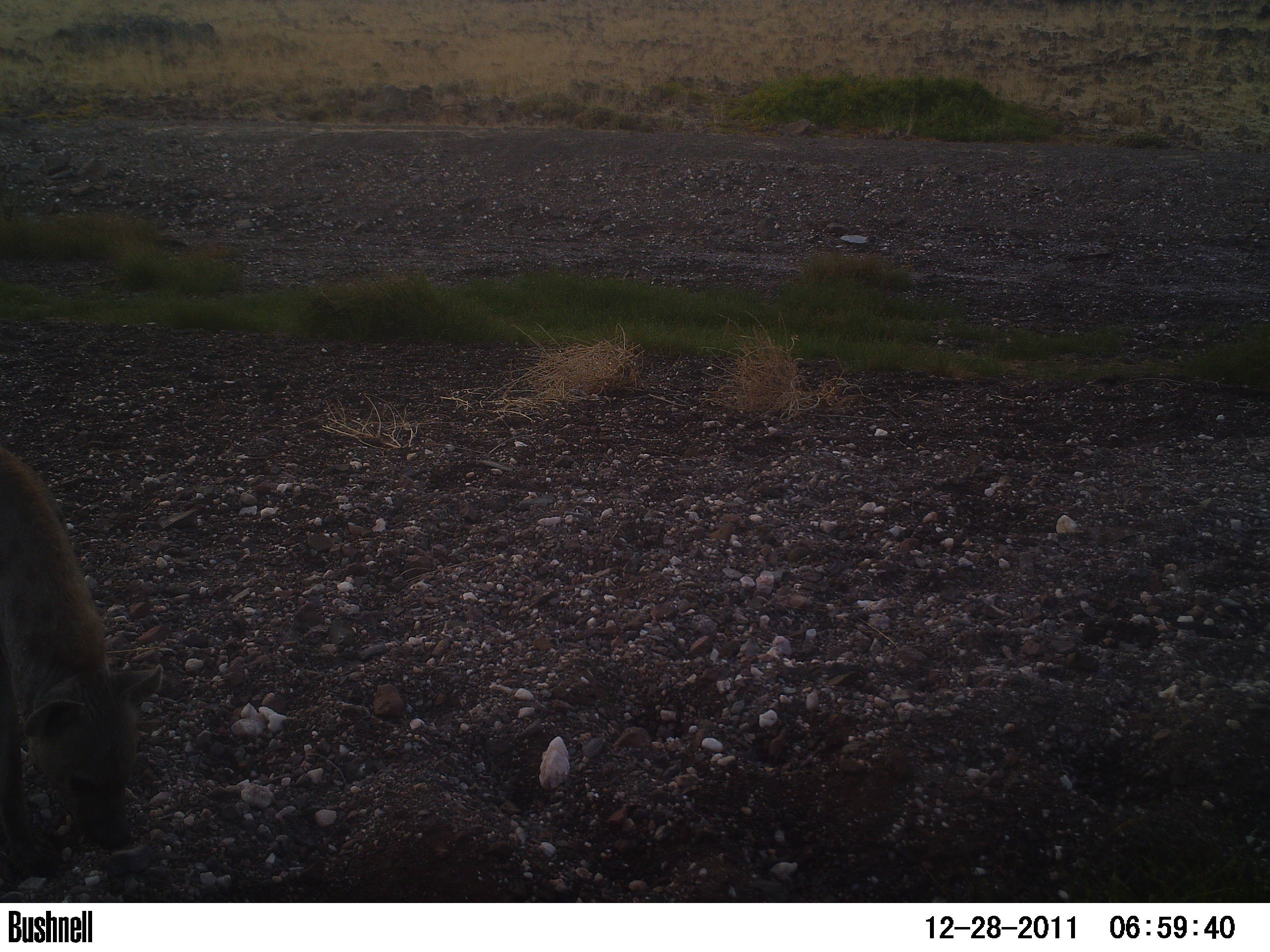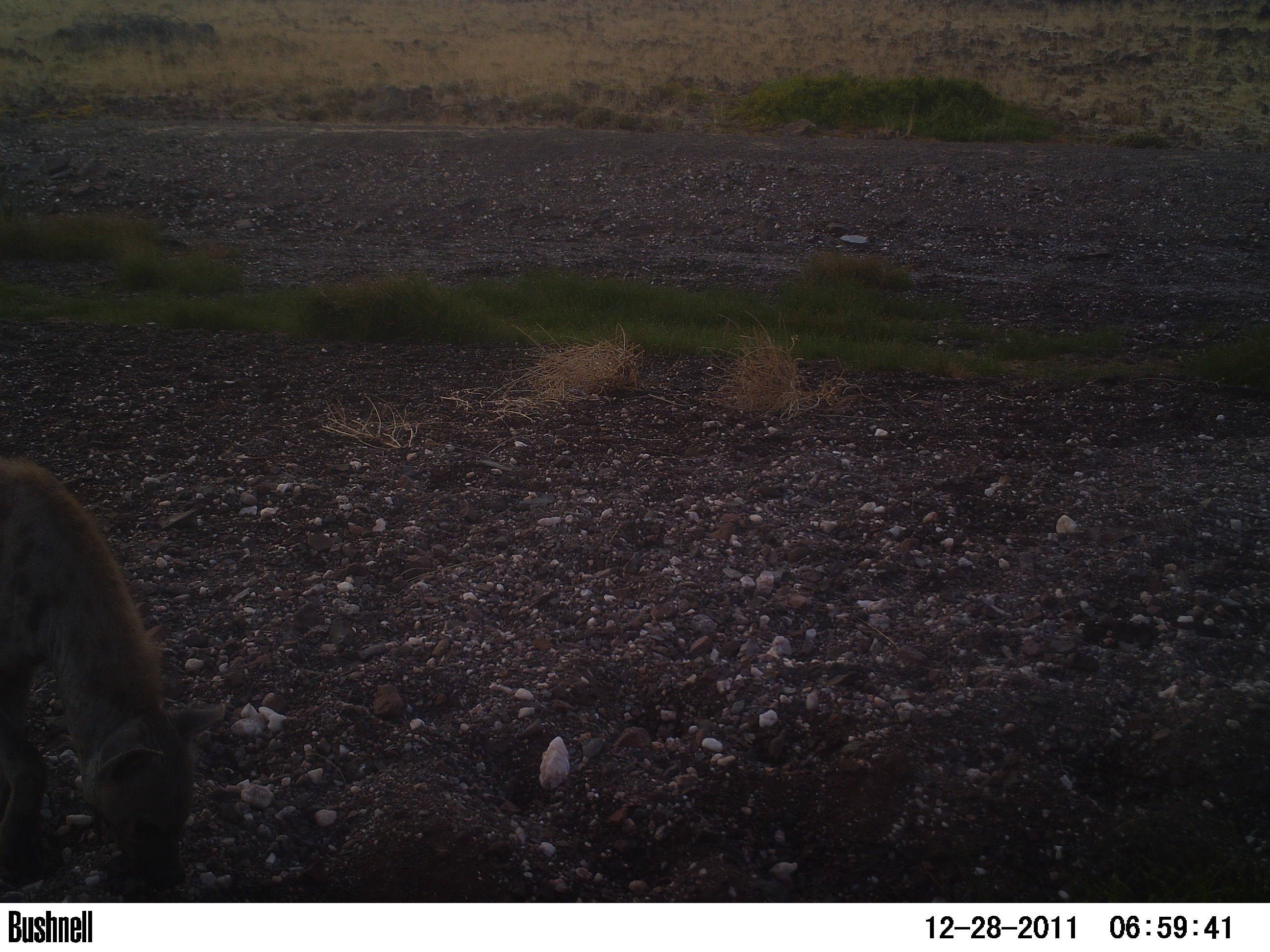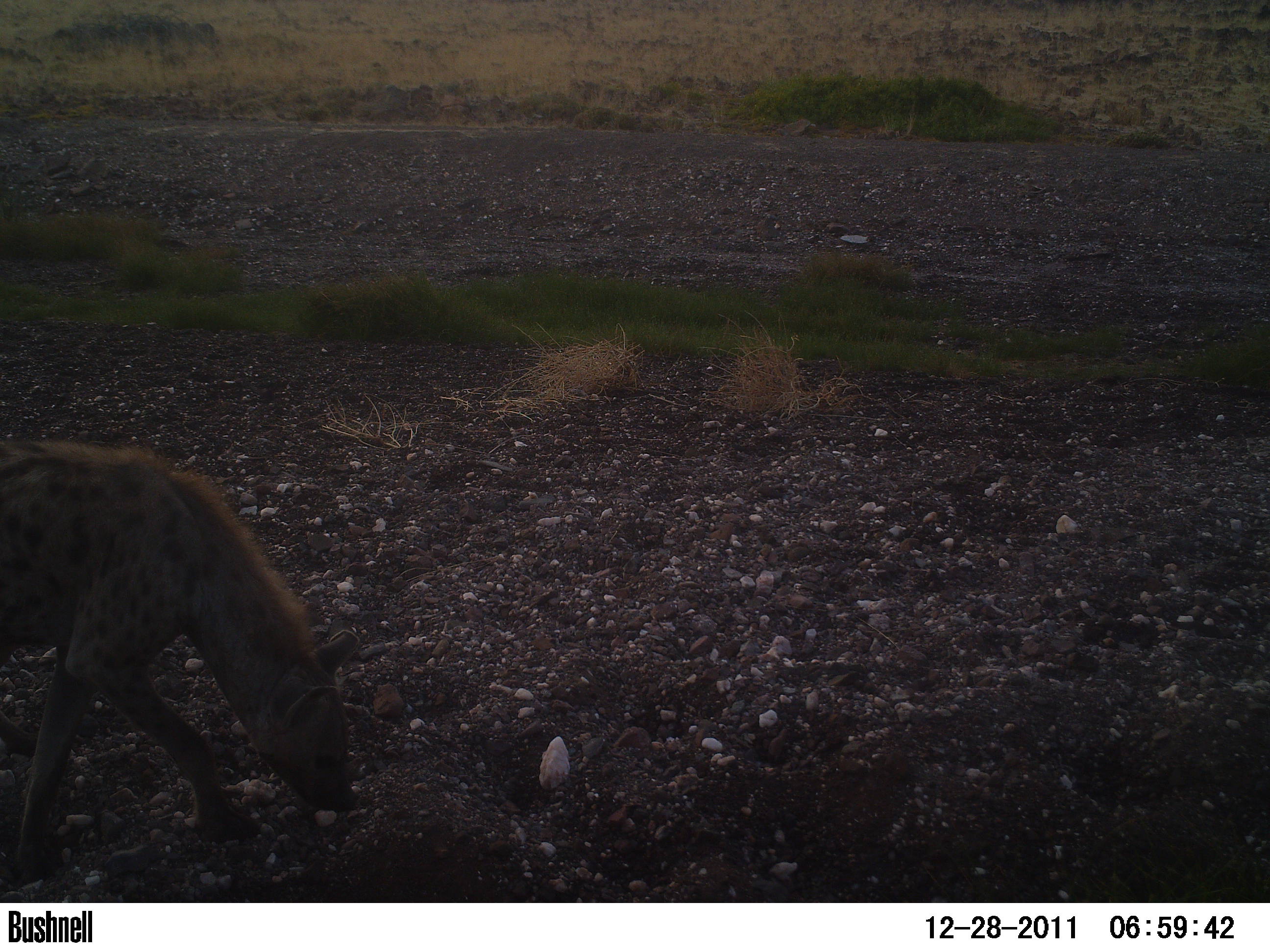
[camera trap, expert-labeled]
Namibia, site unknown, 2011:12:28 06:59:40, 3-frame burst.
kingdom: Animalia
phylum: Chordata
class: Mammalia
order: Carnivora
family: Hyaenidae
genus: Crocuta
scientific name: Crocuta crocuta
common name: spotted hyena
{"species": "Crocuta crocuta (spotted hyena)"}